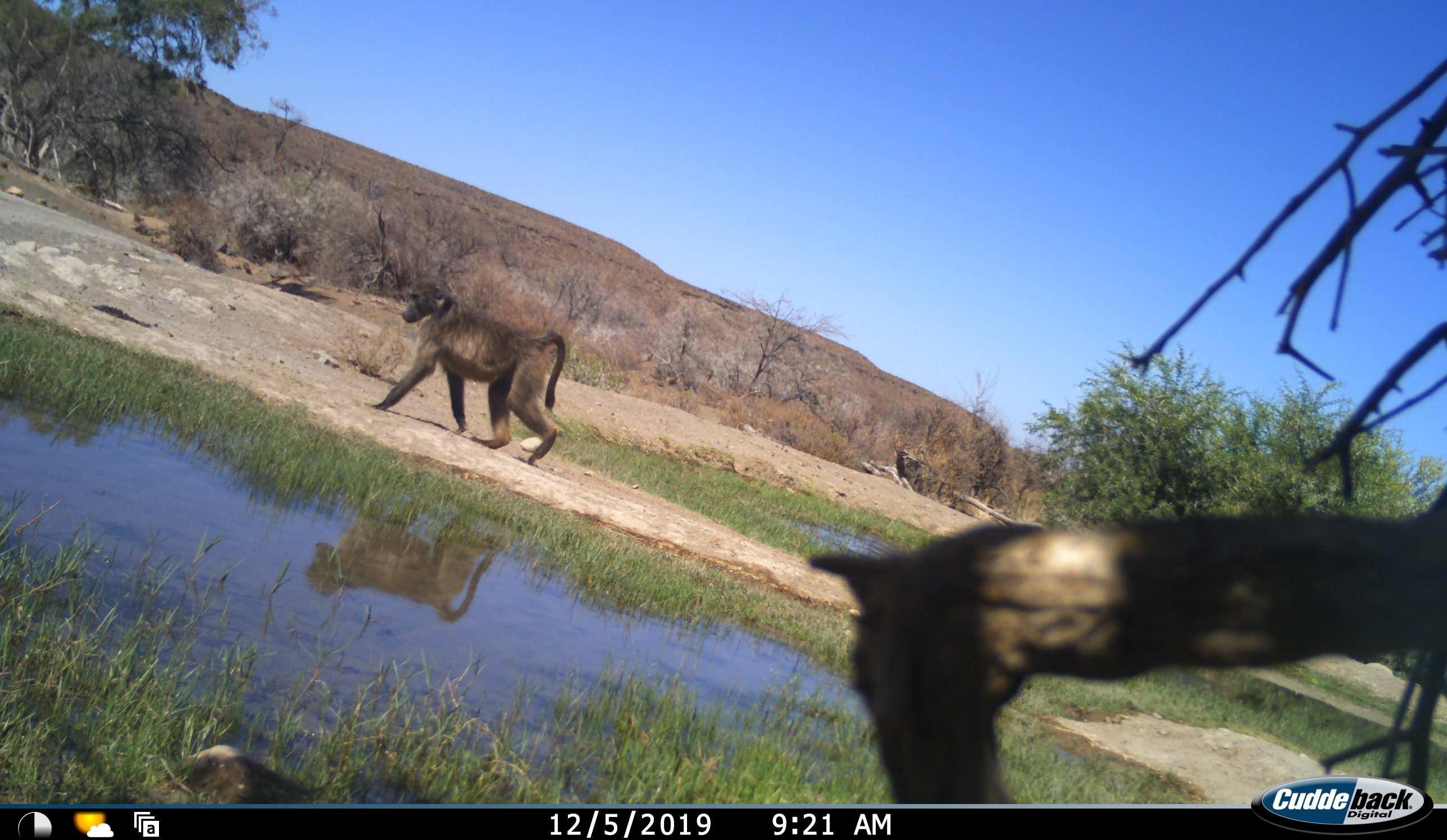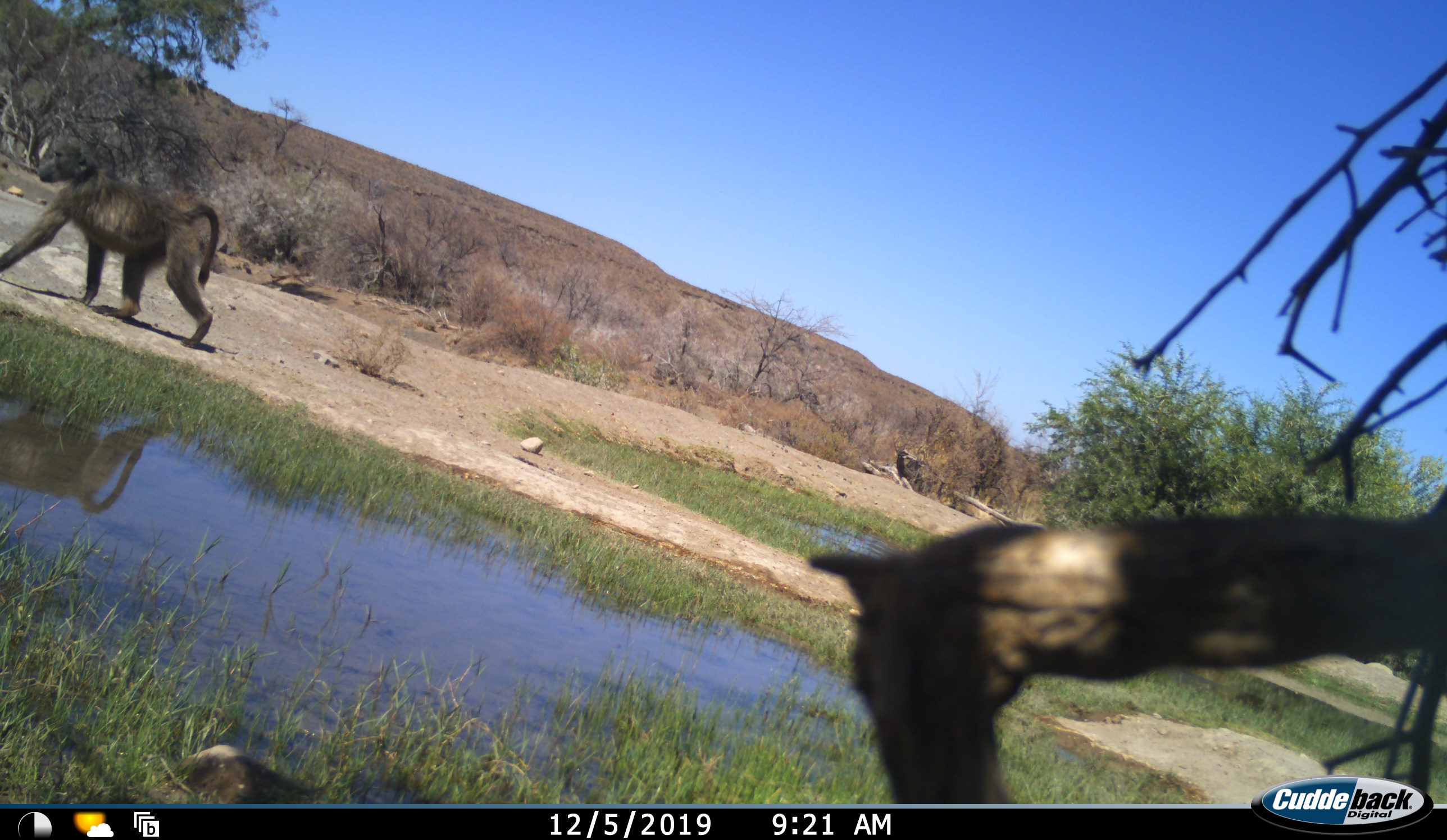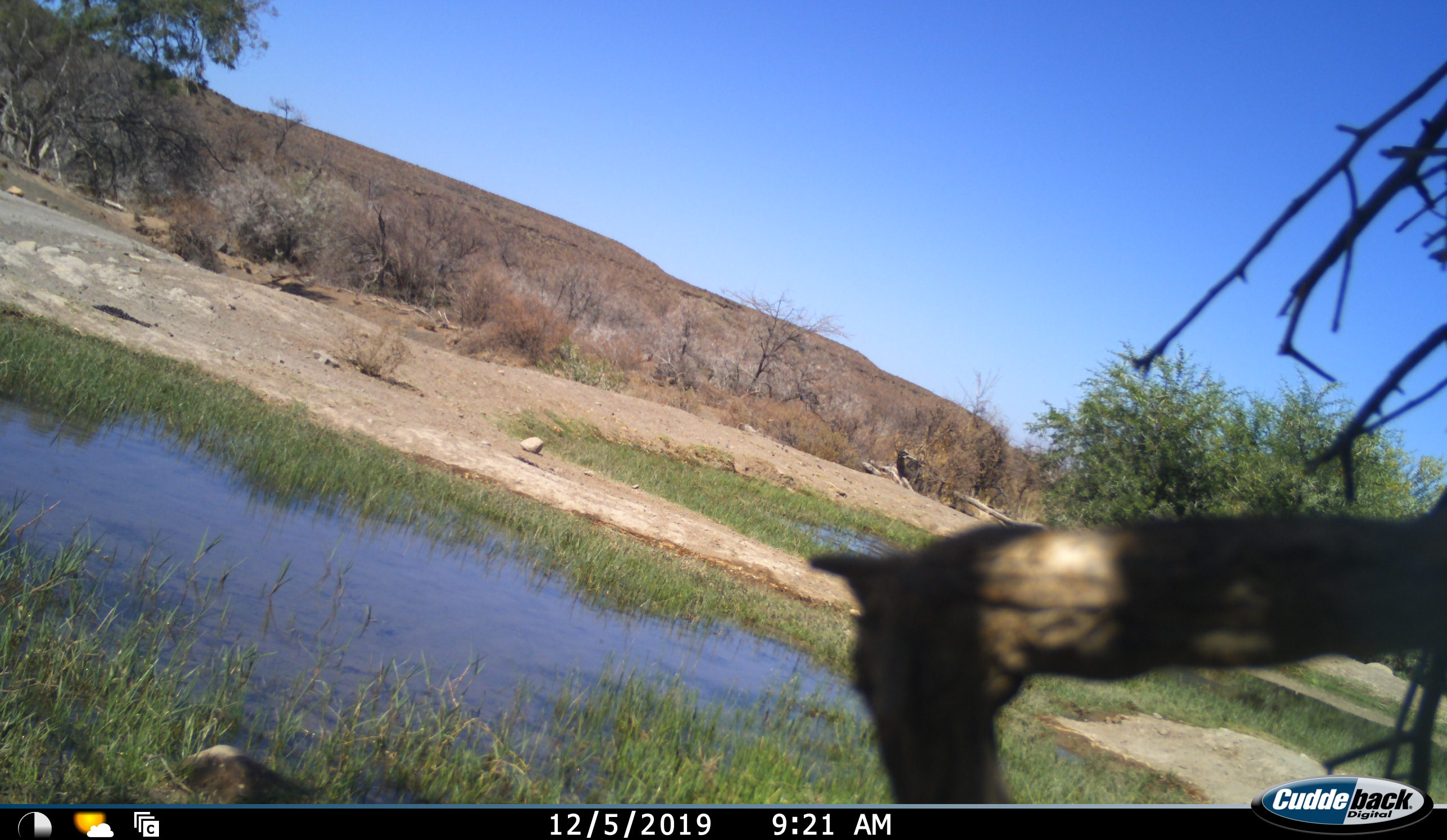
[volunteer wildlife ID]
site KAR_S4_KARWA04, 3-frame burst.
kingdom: Animalia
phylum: Chordata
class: Mammalia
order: Primates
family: Cercopithecidae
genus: Papio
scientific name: Papio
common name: baboon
Baboon (Papio), count 1. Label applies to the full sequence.